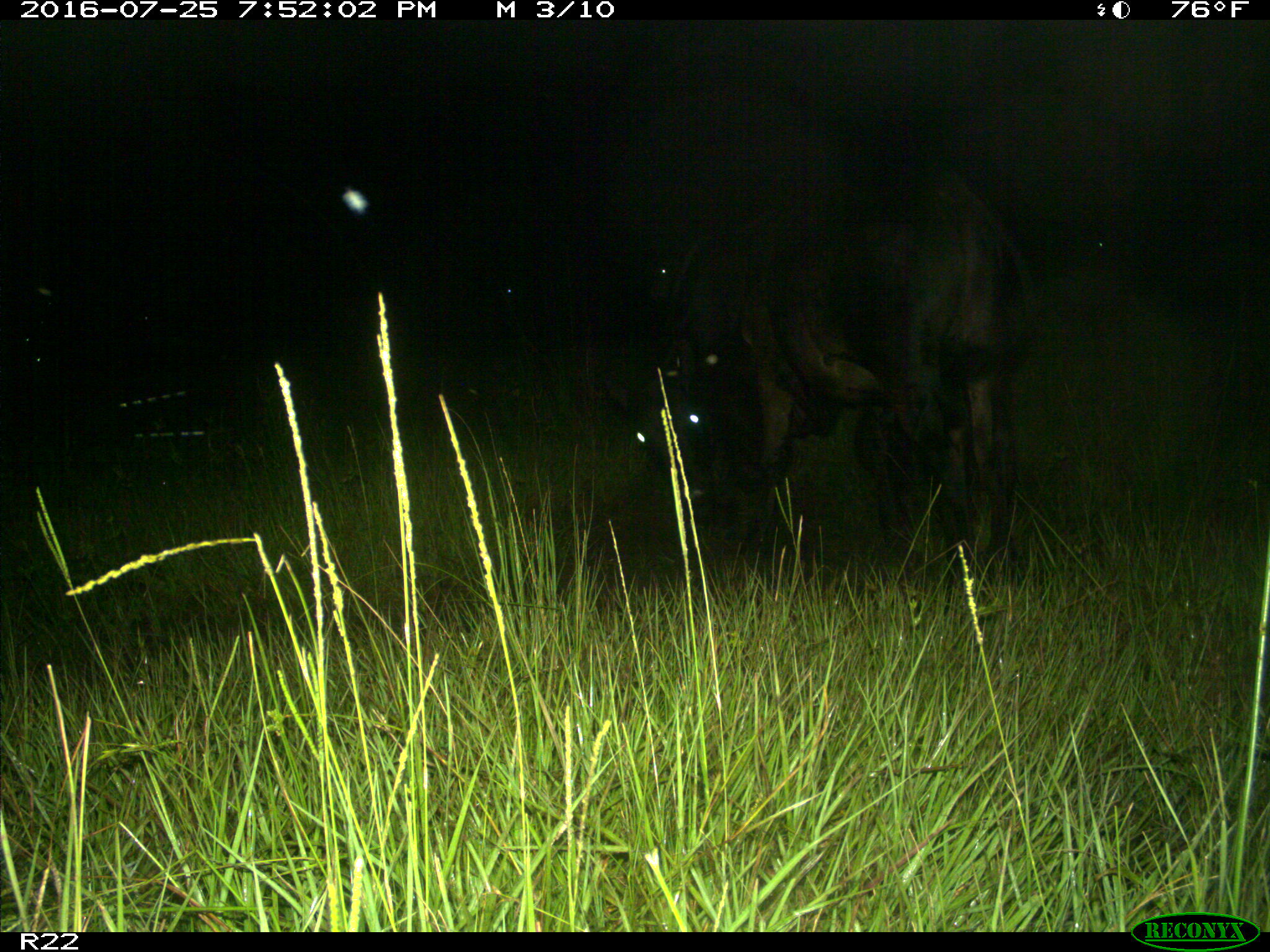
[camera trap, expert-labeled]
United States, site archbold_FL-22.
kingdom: Animalia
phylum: Chordata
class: Mammalia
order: Artiodactyla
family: Bovidae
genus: Bos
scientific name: Bos taurus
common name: domestic cow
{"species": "Bos taurus (domestic cow)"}